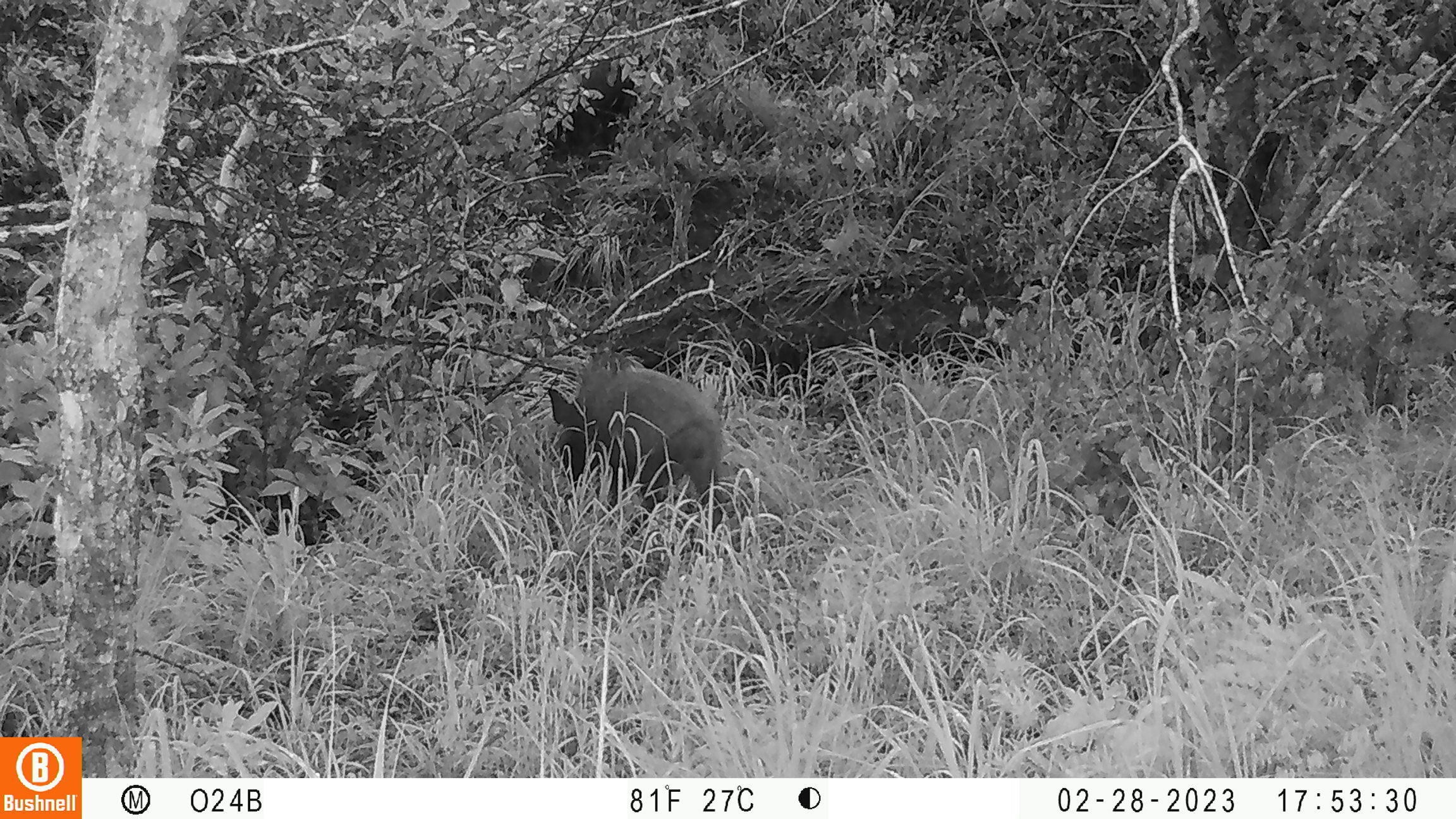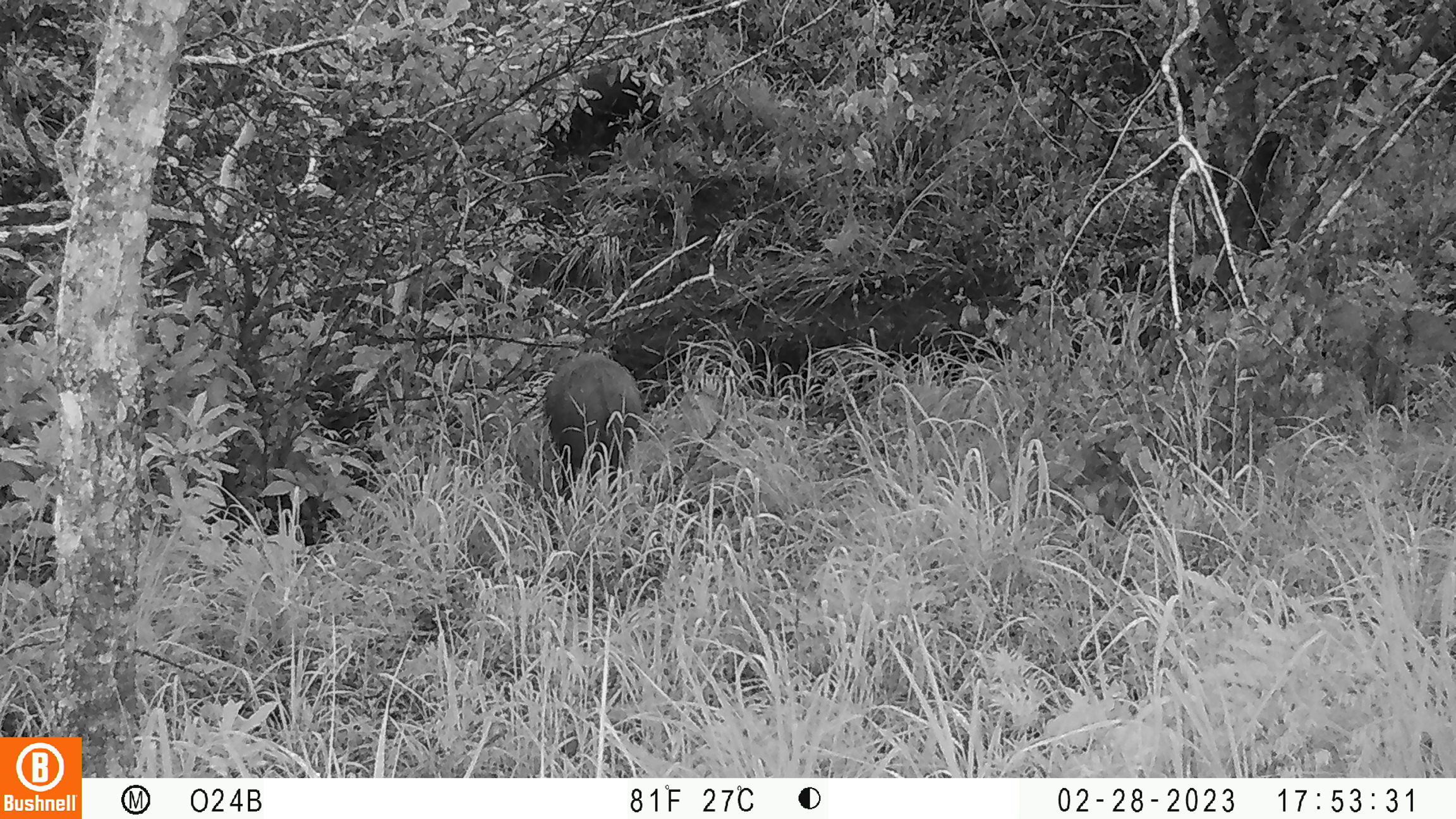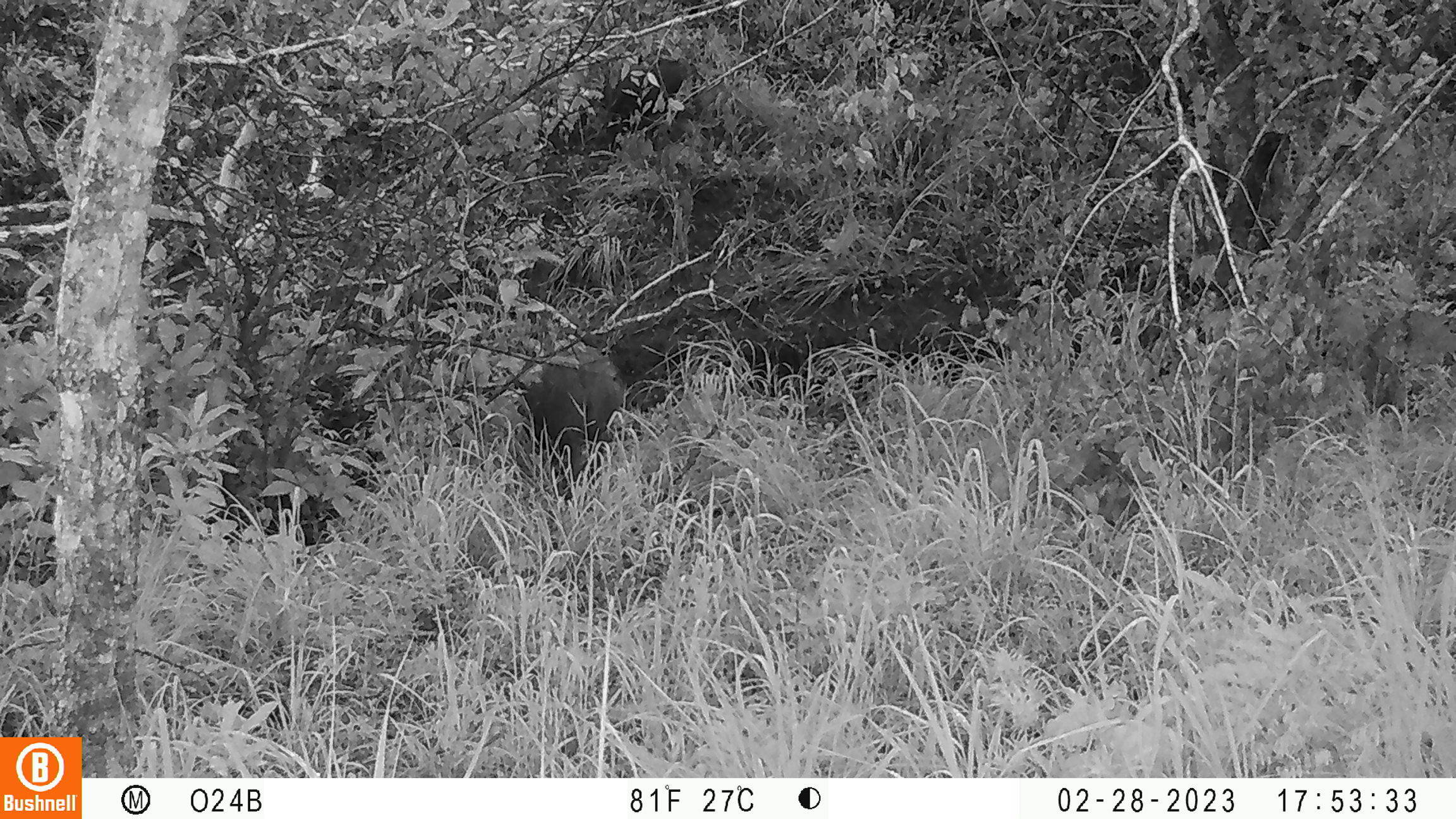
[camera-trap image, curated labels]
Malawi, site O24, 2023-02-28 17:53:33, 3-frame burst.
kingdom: Animalia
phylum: Chordata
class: Mammalia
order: Artiodactyla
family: Suidae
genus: Potamochoerus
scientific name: Potamochoerus larvatus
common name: bushpig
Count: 1.